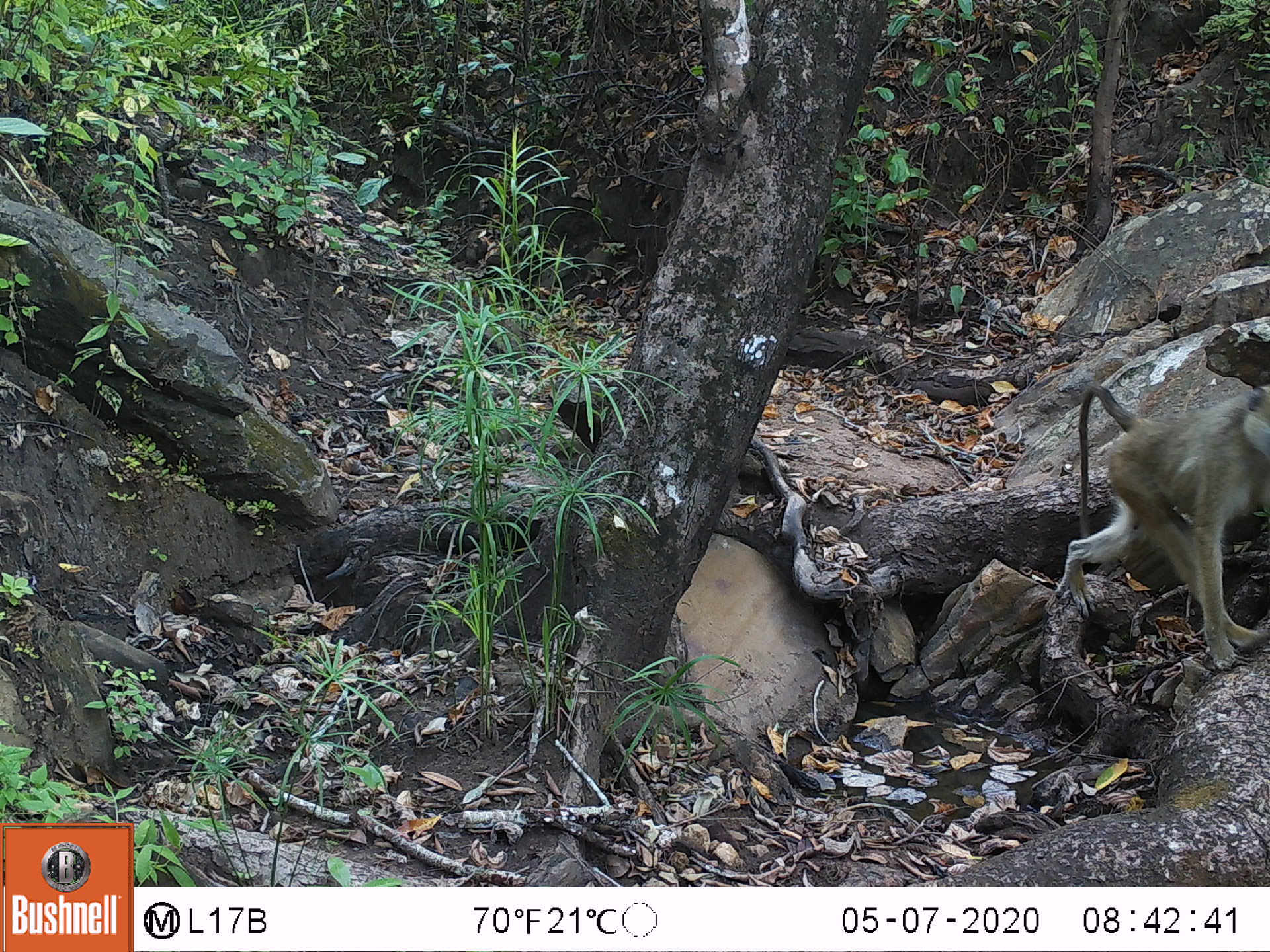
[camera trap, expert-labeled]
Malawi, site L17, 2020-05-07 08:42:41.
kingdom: Animalia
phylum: Chordata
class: Mammalia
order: Primates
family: Cercopithecidae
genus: Papio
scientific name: Papio cynocephalus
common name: yellow baboon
Yellow baboon (Papio cynocephalus), count 1.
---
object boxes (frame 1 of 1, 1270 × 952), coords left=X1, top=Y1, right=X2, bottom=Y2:
yellow baboon: left=1061, top=382, right=1270, bottom=675